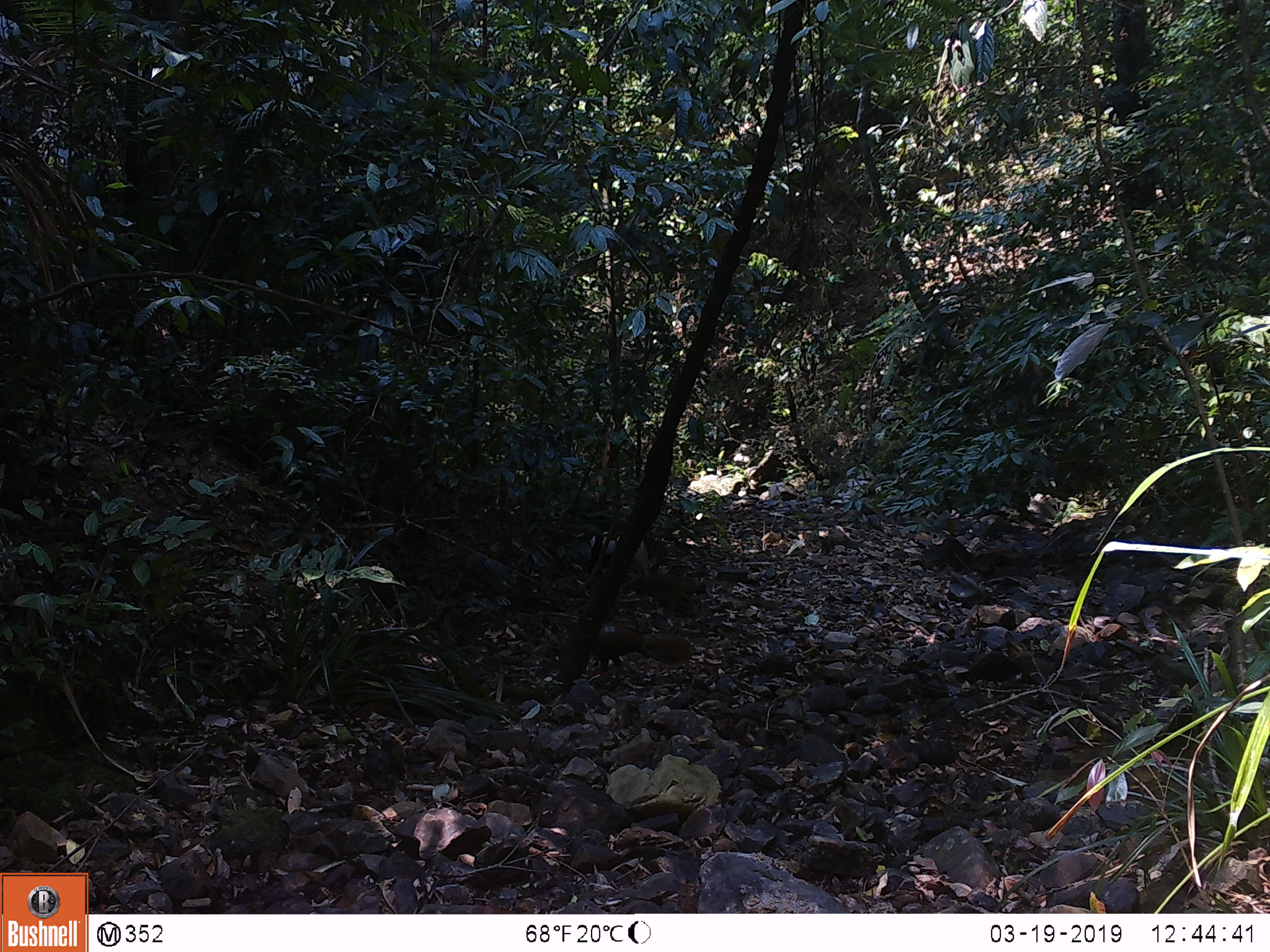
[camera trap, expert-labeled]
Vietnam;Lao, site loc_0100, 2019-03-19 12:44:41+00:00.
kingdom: Animalia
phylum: Chordata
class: Mammalia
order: Artiodactyla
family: Suidae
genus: Sus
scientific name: Sus scrofa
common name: eurasian wild pig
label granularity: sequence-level